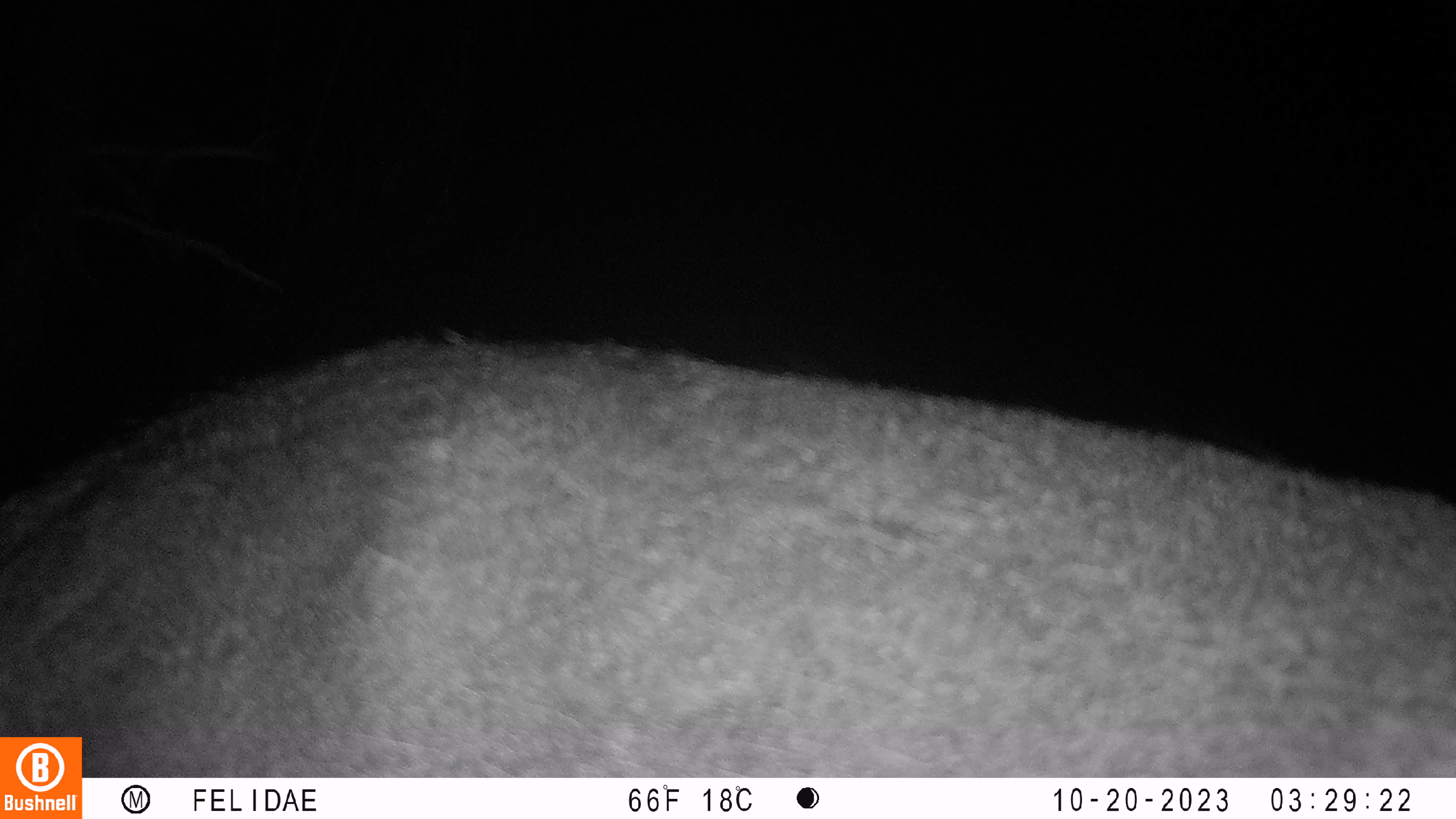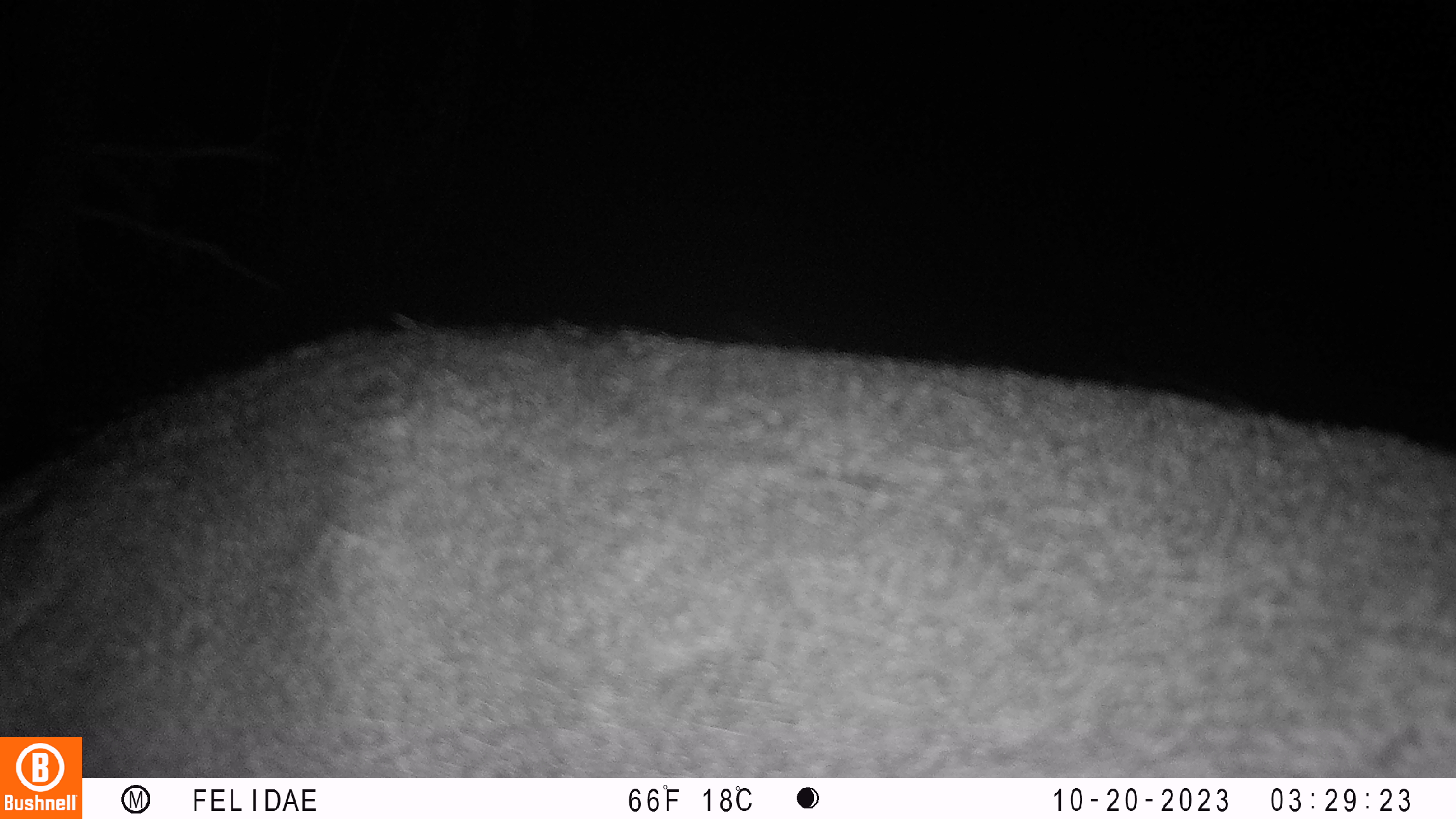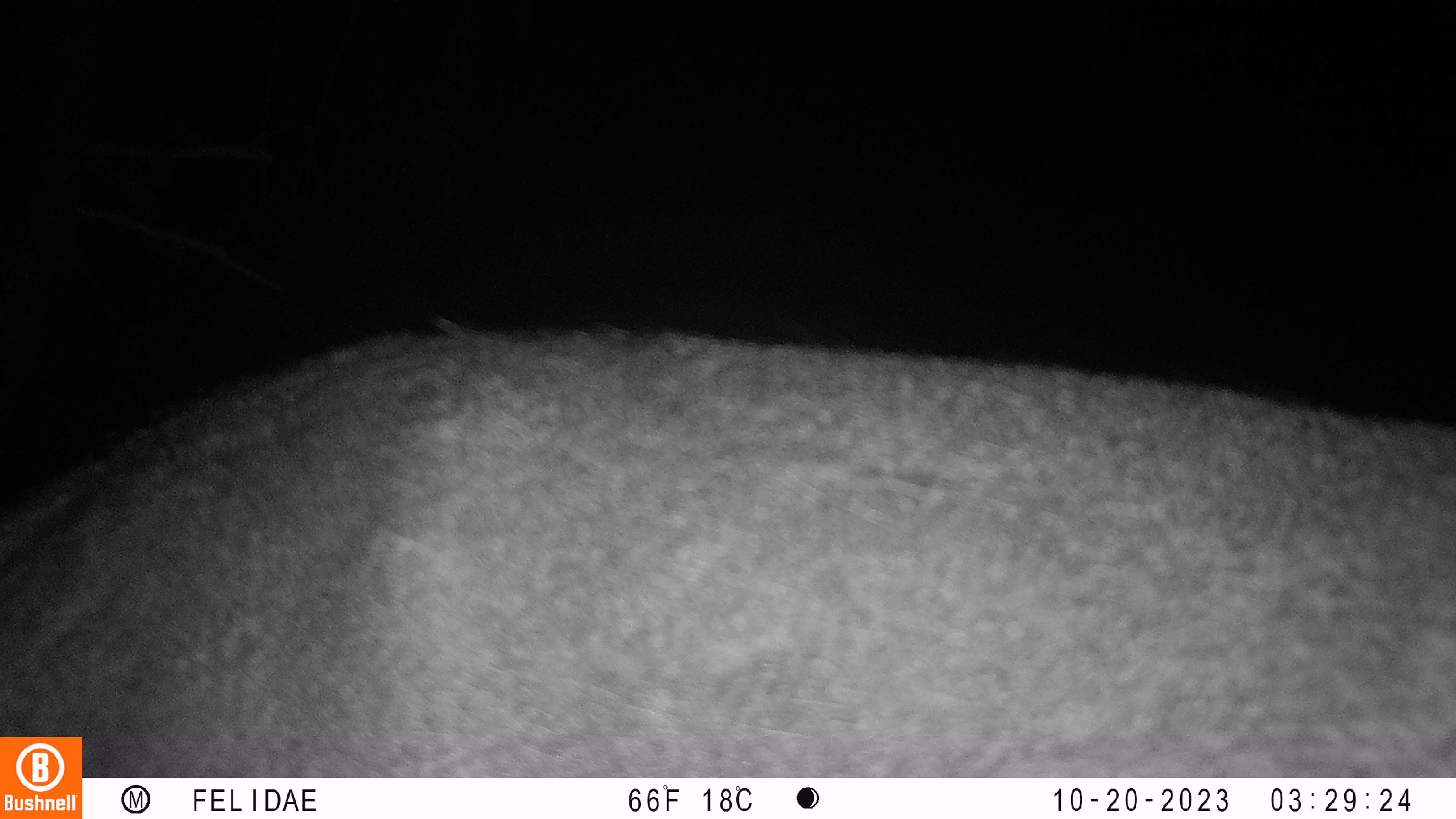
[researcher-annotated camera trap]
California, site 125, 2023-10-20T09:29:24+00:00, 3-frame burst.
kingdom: Animalia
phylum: Chordata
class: Mammalia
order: Artiodactyla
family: Cervidae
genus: Odocoileus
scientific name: Odocoileus hemionus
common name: mule deer